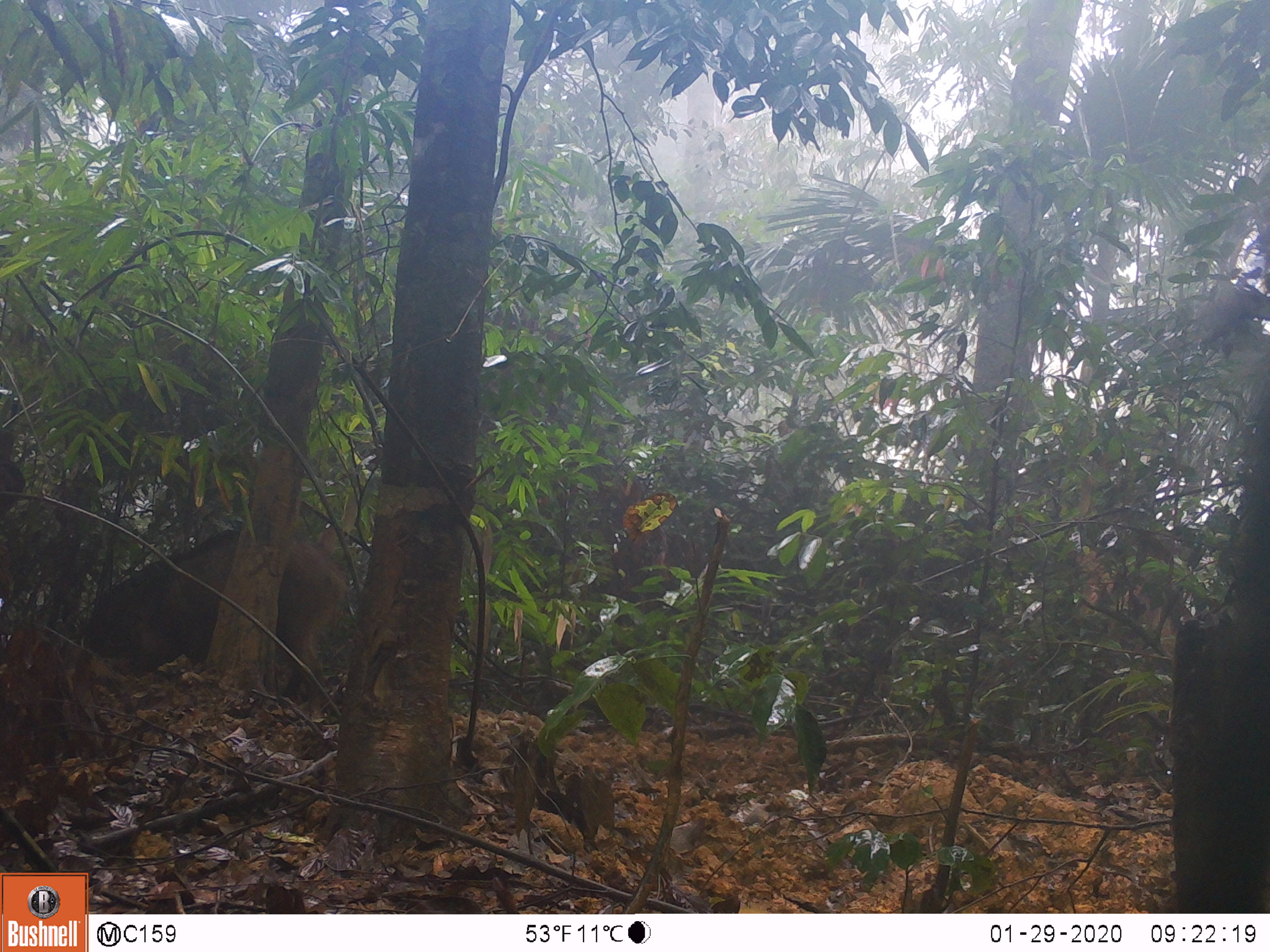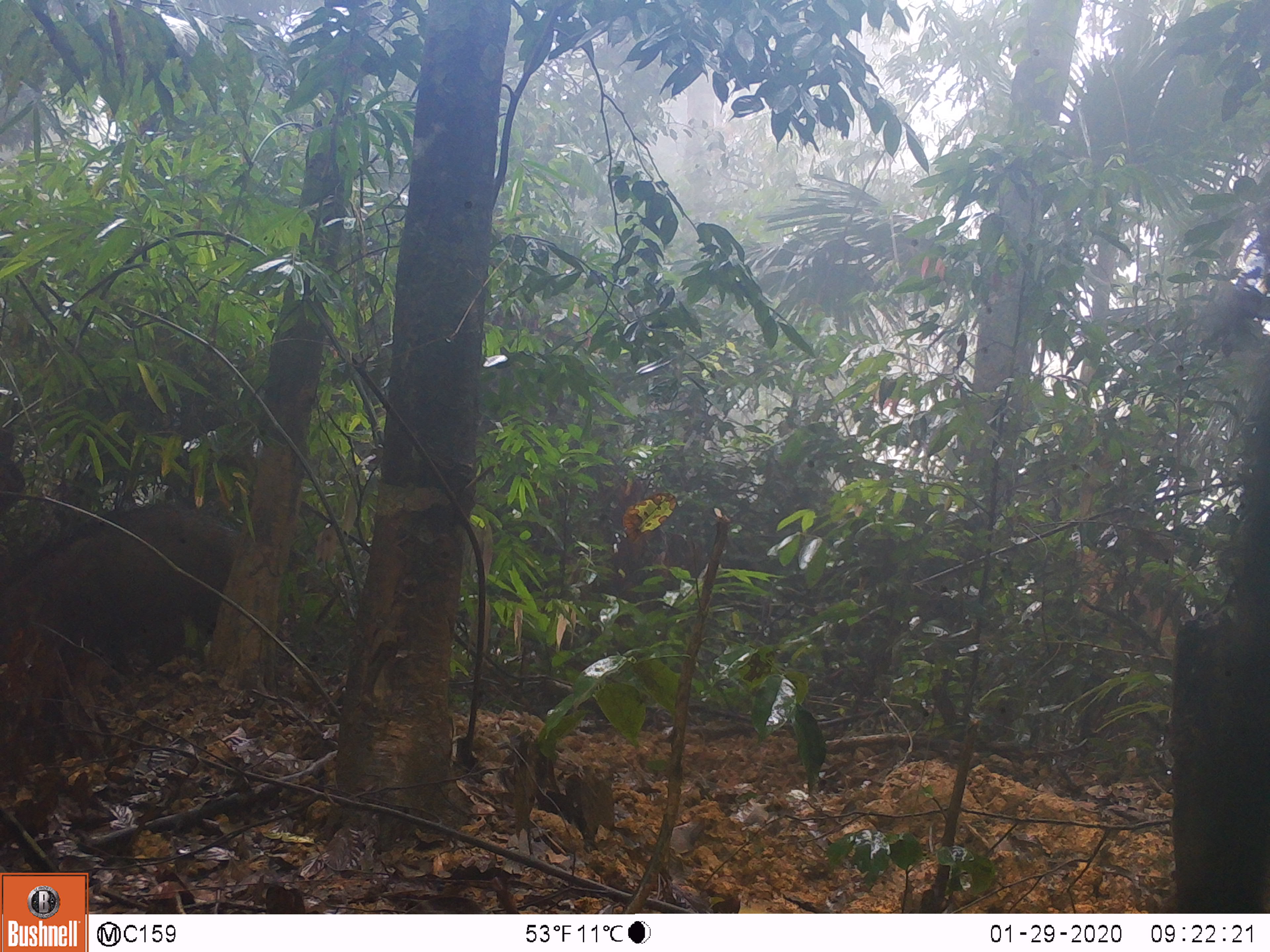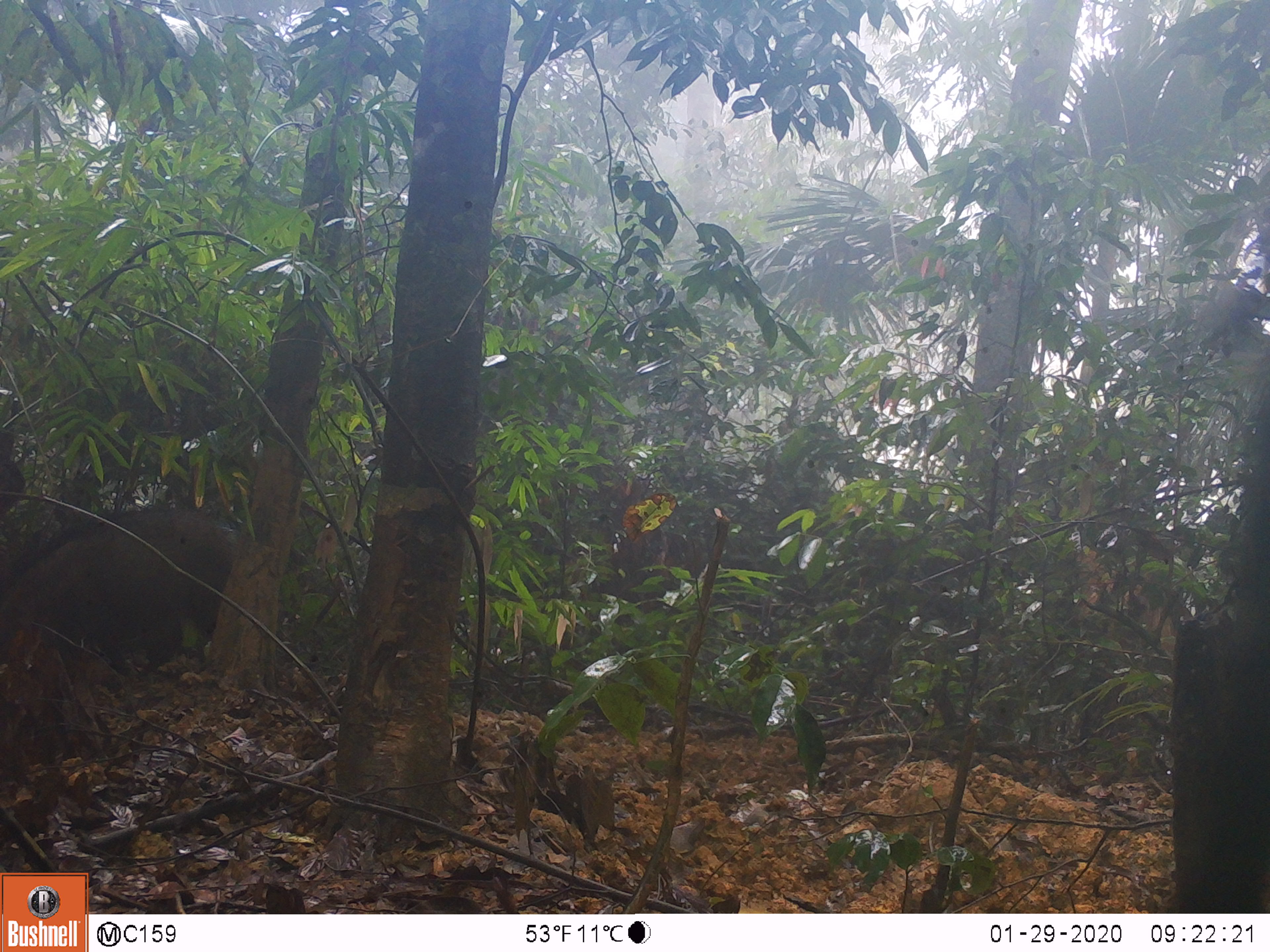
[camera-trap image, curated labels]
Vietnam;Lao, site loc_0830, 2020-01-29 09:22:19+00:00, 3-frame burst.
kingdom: Animalia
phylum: Chordata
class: Mammalia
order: Artiodactyla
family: Suidae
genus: Sus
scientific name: Sus scrofa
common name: eurasian wild pig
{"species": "eurasian wild pig (Sus scrofa)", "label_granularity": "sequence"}